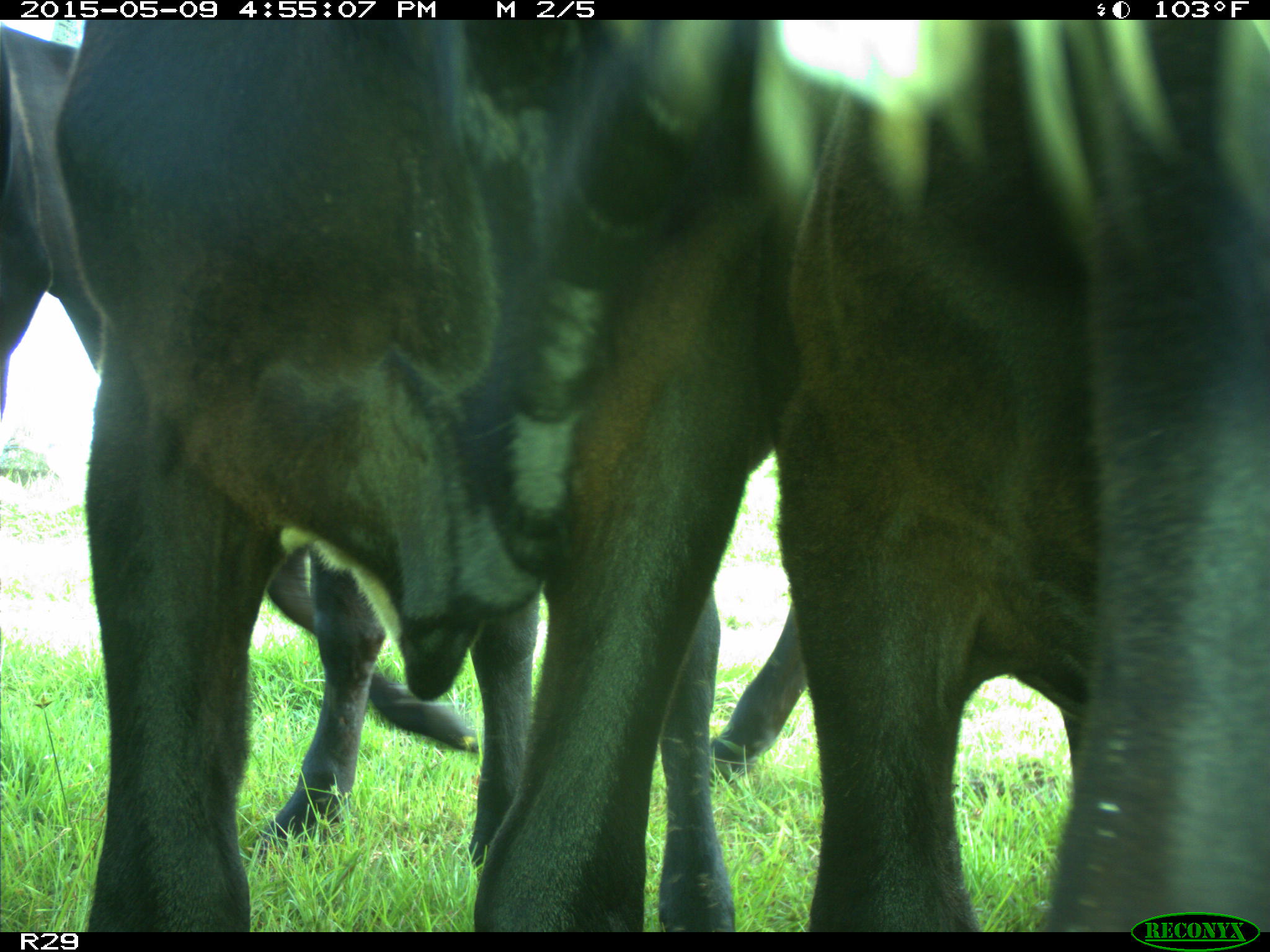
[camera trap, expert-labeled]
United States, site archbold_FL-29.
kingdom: Animalia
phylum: Chordata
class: Mammalia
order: Artiodactyla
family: Bovidae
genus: Bos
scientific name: Bos taurus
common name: domestic cow